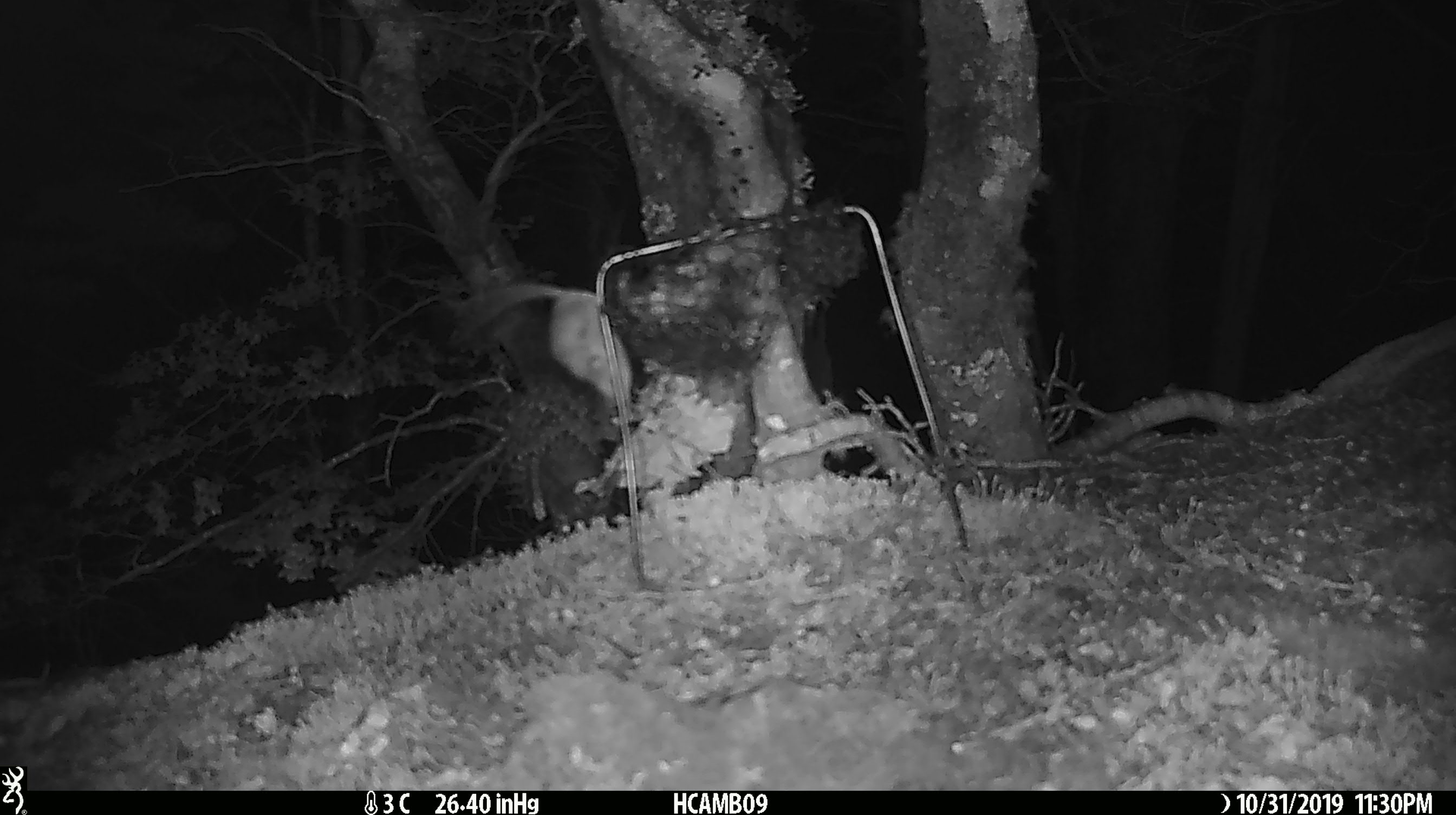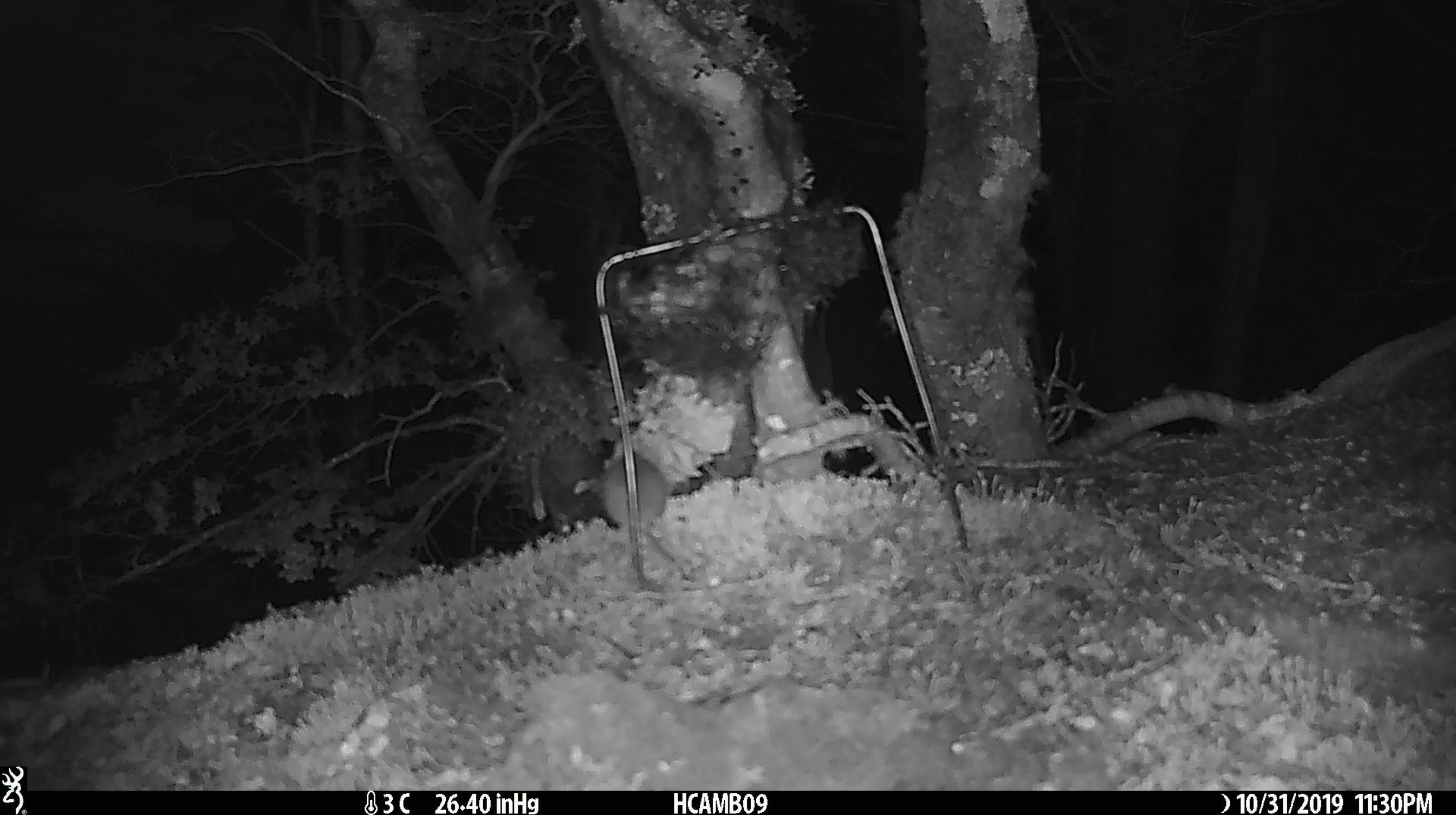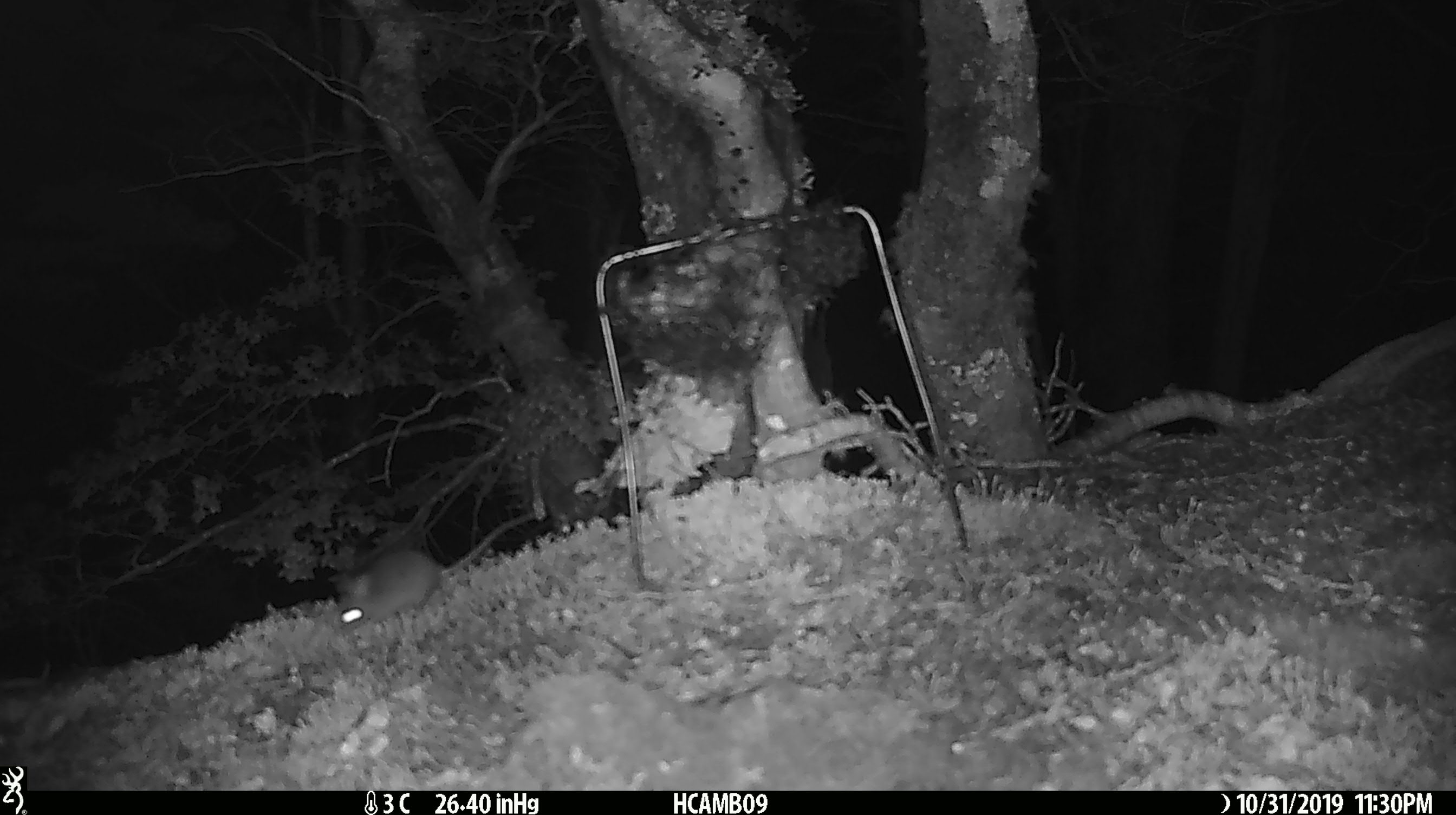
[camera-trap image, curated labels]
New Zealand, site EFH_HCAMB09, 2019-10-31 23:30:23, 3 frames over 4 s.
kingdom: Animalia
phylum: Chordata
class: Mammalia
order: Rodentia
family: Muridae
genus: Mus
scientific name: Mus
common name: mouse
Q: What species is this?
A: Mouse (Mus).